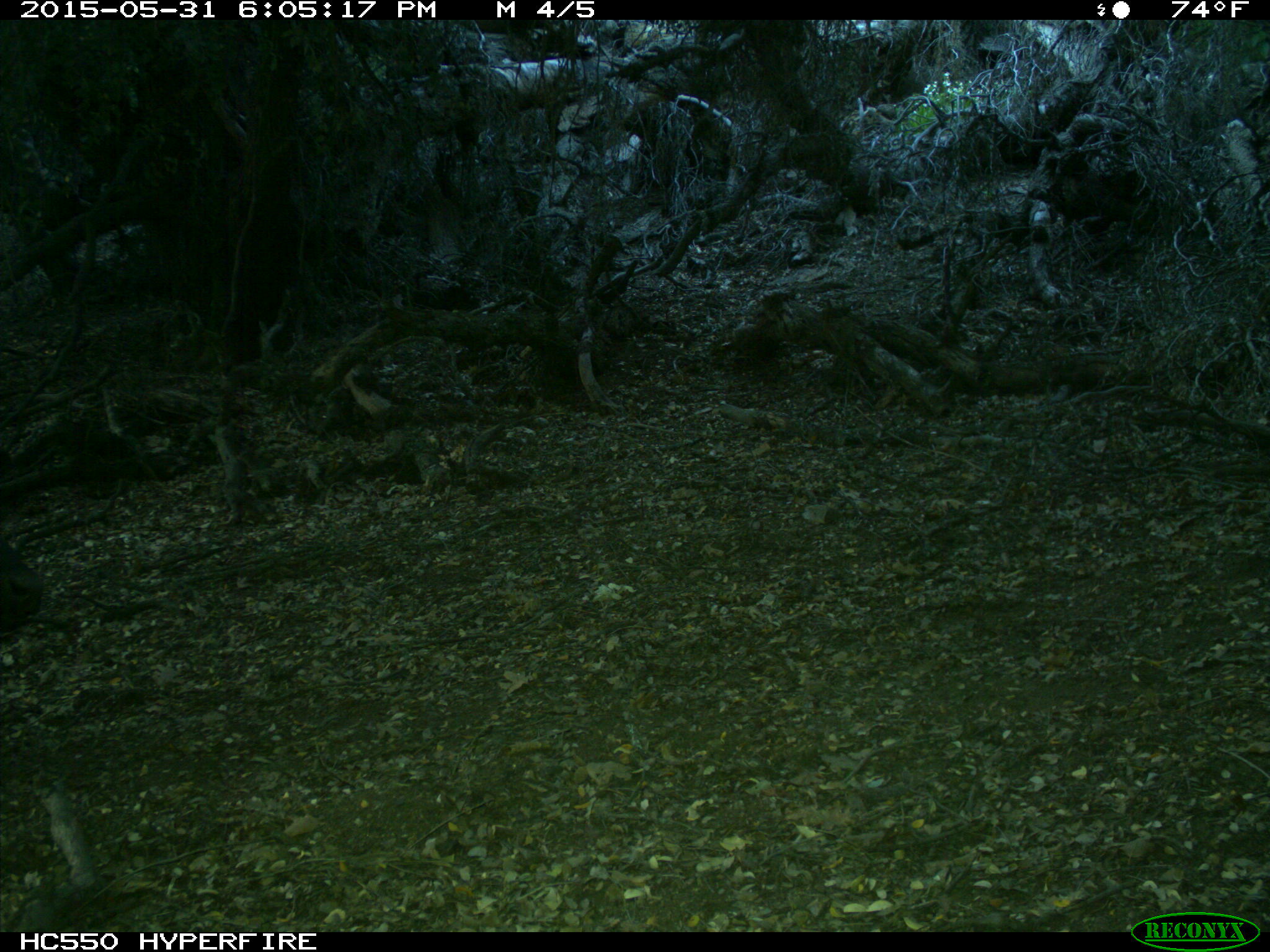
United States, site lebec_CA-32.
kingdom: Animalia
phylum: Chordata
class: Mammalia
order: Artiodactyla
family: Bovidae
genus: Bos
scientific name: Bos taurus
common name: domestic cow